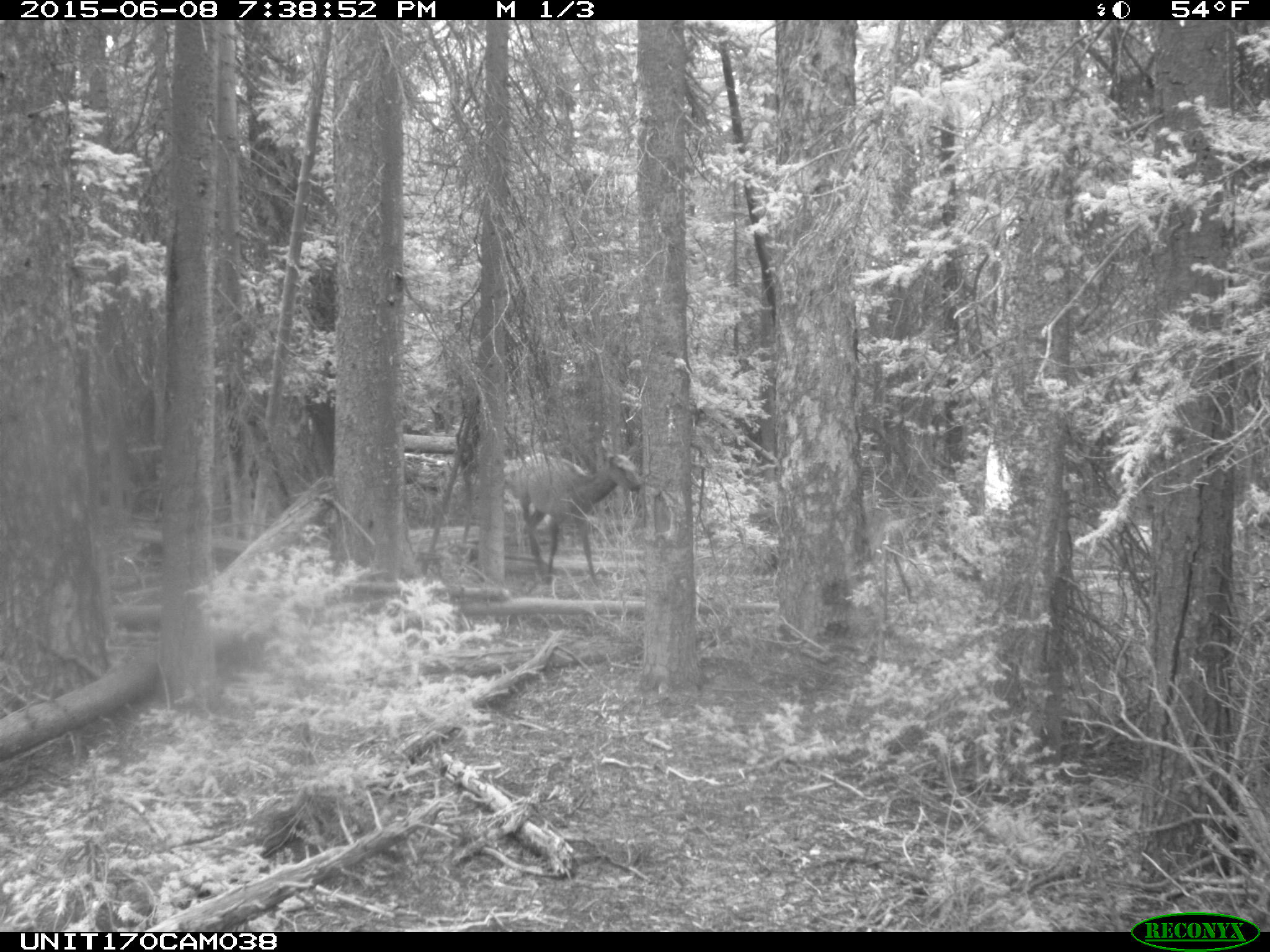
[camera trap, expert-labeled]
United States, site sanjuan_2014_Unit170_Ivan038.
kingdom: Animalia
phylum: Chordata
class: Mammalia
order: Artiodactyla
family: Cervidae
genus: Cervus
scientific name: Cervus elaphus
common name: red deer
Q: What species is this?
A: Cervus elaphus (red deer).